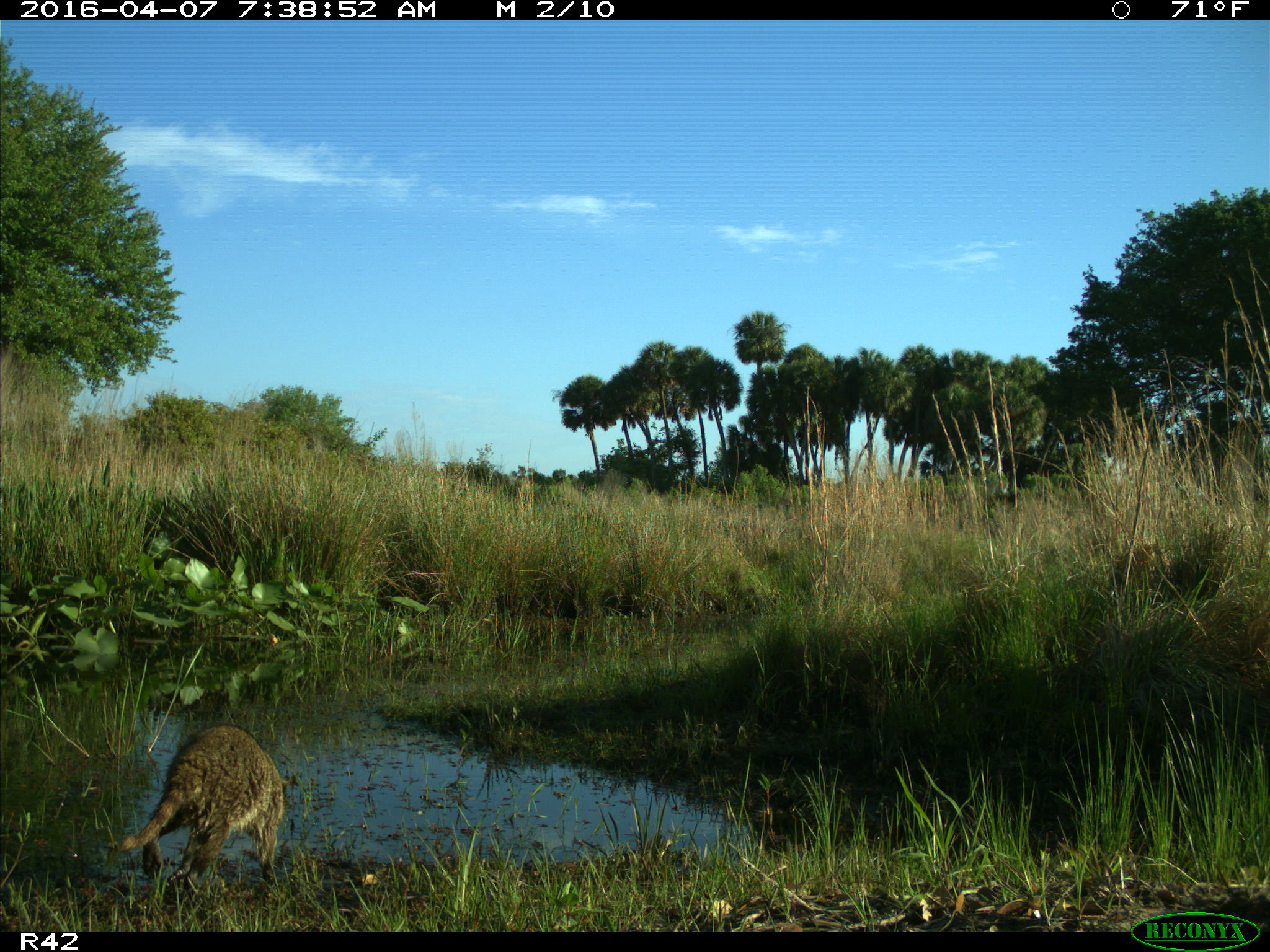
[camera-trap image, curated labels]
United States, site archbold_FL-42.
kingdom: Animalia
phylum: Chordata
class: Mammalia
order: Carnivora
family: Procyonidae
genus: Procyon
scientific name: Procyon lotor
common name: common raccoon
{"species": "Procyon lotor (common raccoon)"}